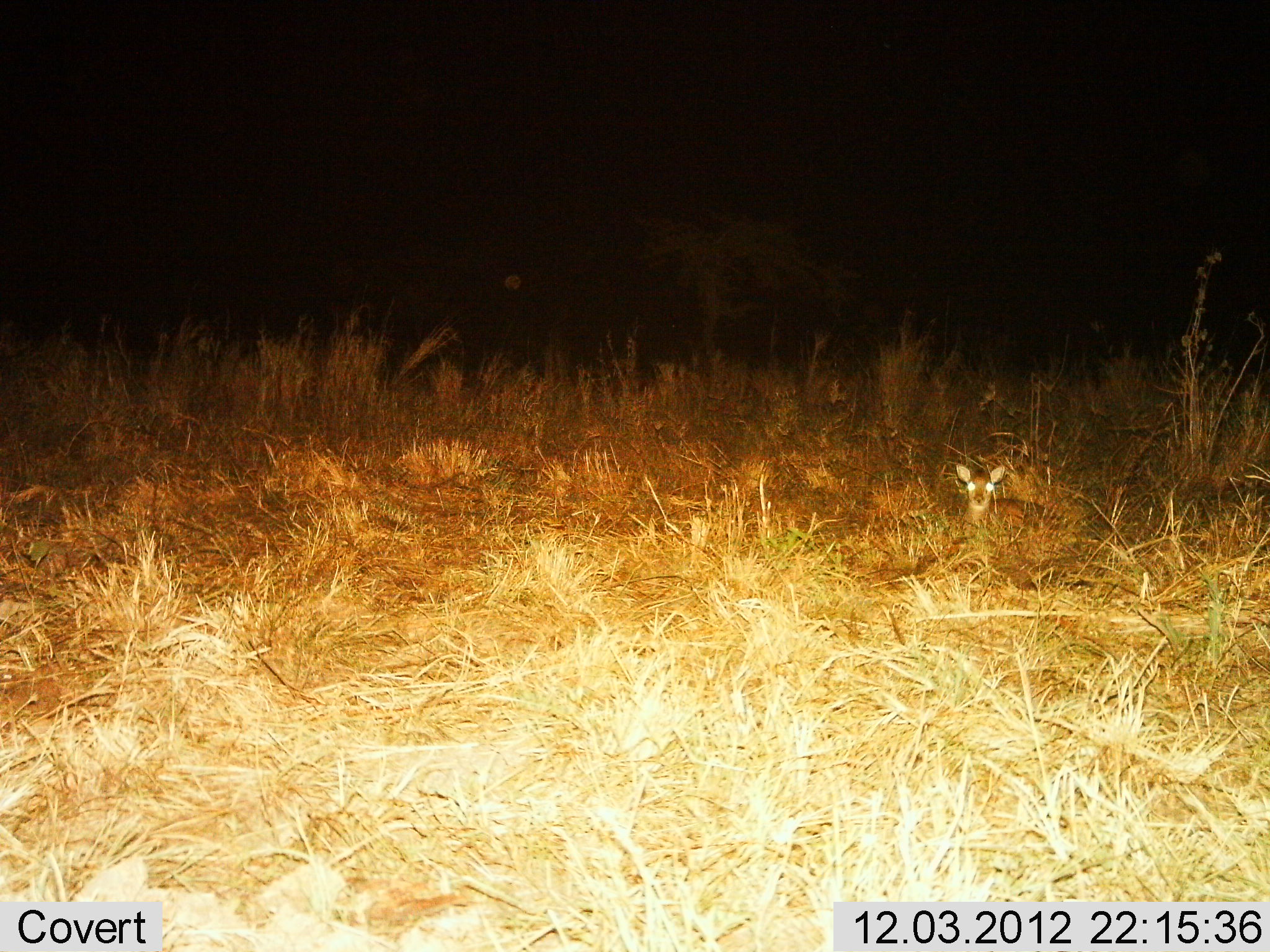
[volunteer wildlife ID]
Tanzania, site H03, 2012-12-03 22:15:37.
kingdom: Animalia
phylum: Chordata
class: Mammalia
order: Artiodactyla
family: Bovidae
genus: Madoqua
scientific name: Madoqua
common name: dikdik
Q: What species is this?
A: Dikdik (Madoqua).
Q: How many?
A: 1.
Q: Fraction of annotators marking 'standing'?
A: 0%.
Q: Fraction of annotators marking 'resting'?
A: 100%.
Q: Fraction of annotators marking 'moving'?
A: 0%.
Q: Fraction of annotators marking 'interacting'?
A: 0%.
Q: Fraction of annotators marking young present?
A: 6%.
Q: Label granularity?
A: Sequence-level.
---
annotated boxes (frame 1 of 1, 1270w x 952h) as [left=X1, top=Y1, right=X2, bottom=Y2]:
animal: [left=952, top=462, right=1063, bottom=549]